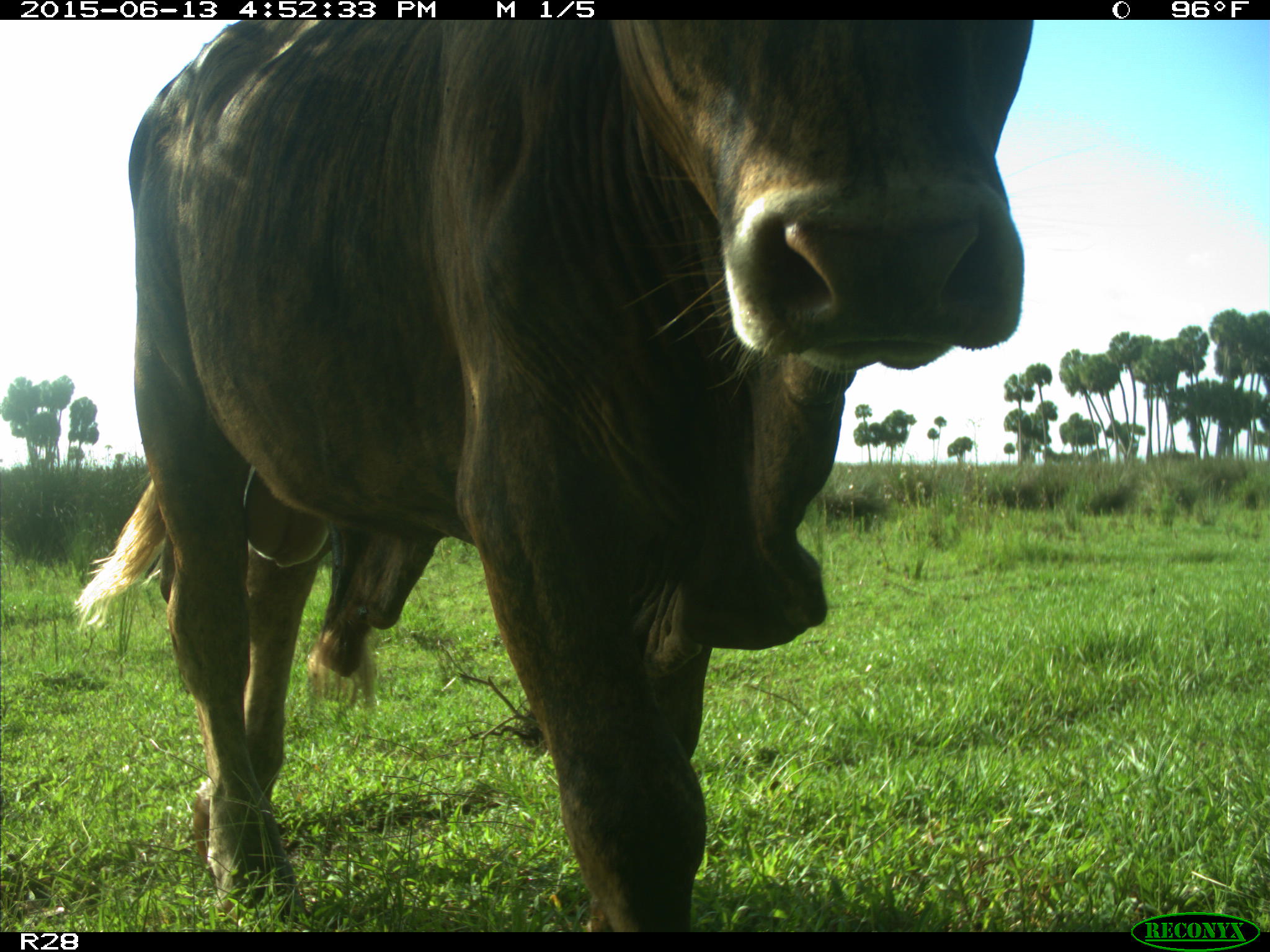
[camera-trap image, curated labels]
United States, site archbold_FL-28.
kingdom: Animalia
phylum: Chordata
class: Mammalia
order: Artiodactyla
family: Bovidae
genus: Bos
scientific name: Bos taurus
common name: domestic cow